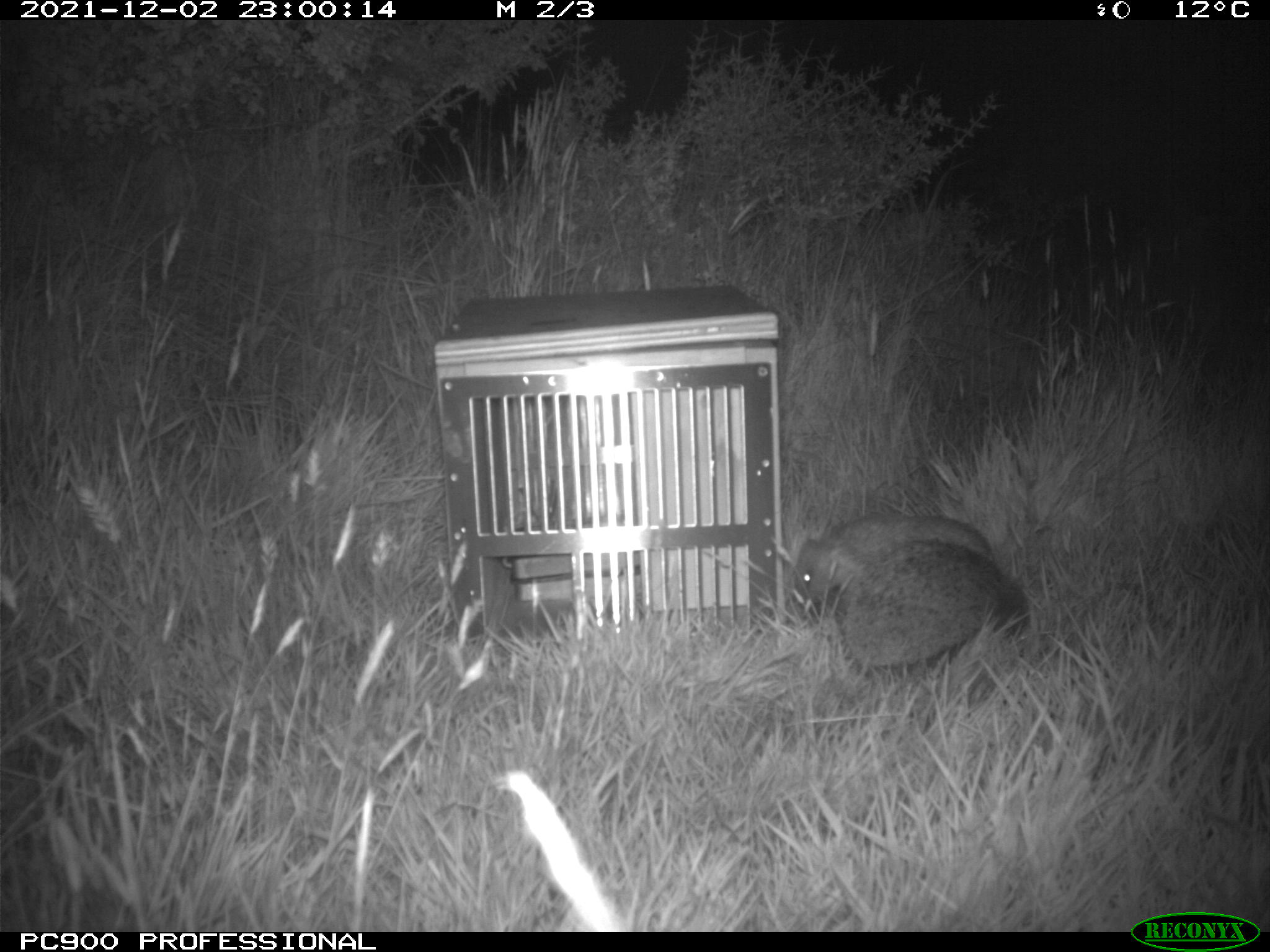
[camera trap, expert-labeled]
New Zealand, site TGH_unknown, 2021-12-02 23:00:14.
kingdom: Animalia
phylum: Chordata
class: Mammalia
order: Eulipotyphla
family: Erinaceidae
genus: Erinaceus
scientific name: Erinaceus europaeus europaeus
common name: european hedgehog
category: hedgehog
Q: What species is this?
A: Hedgehog (european hedgehog) (Erinaceus europaeus europaeus).